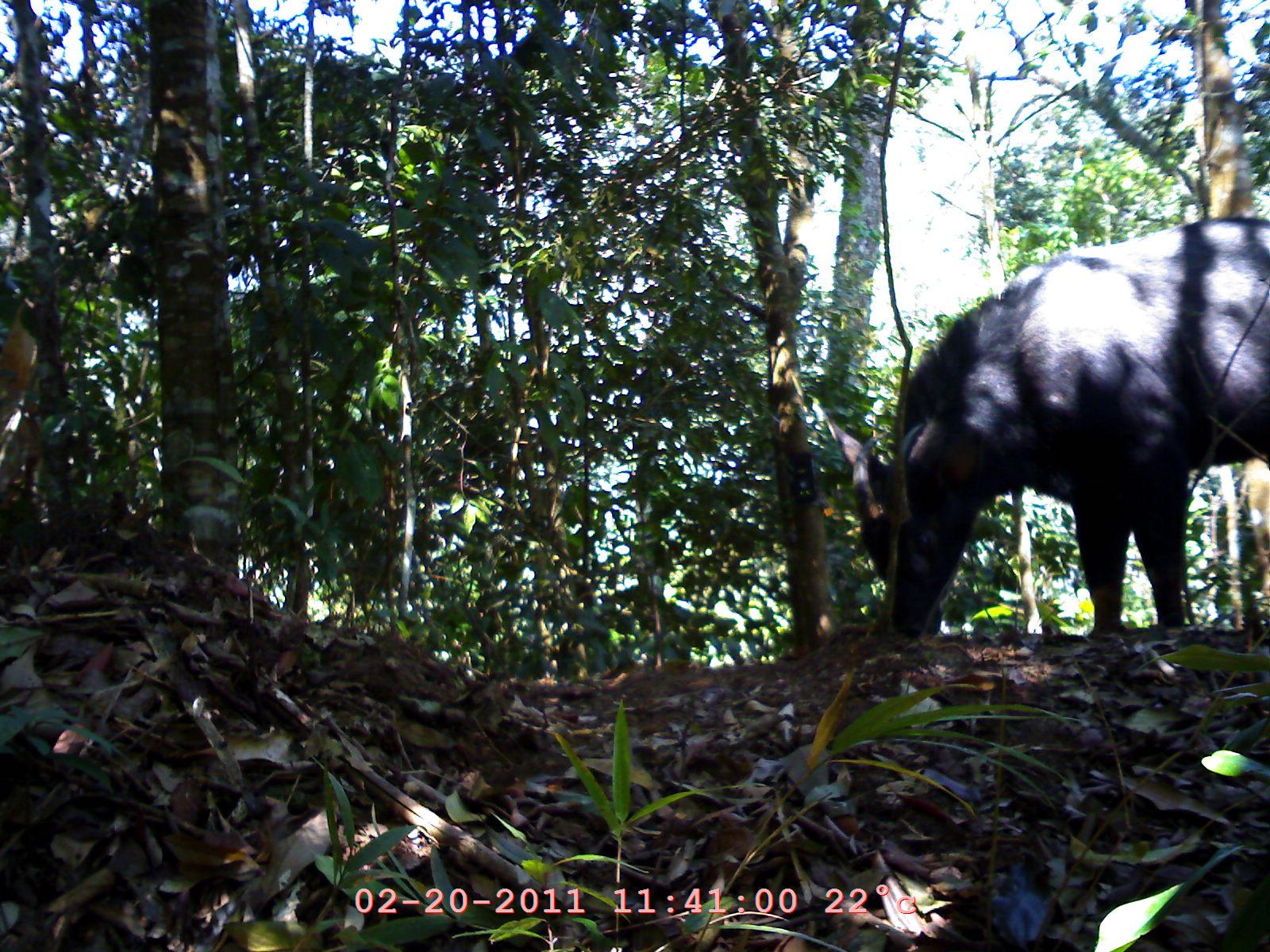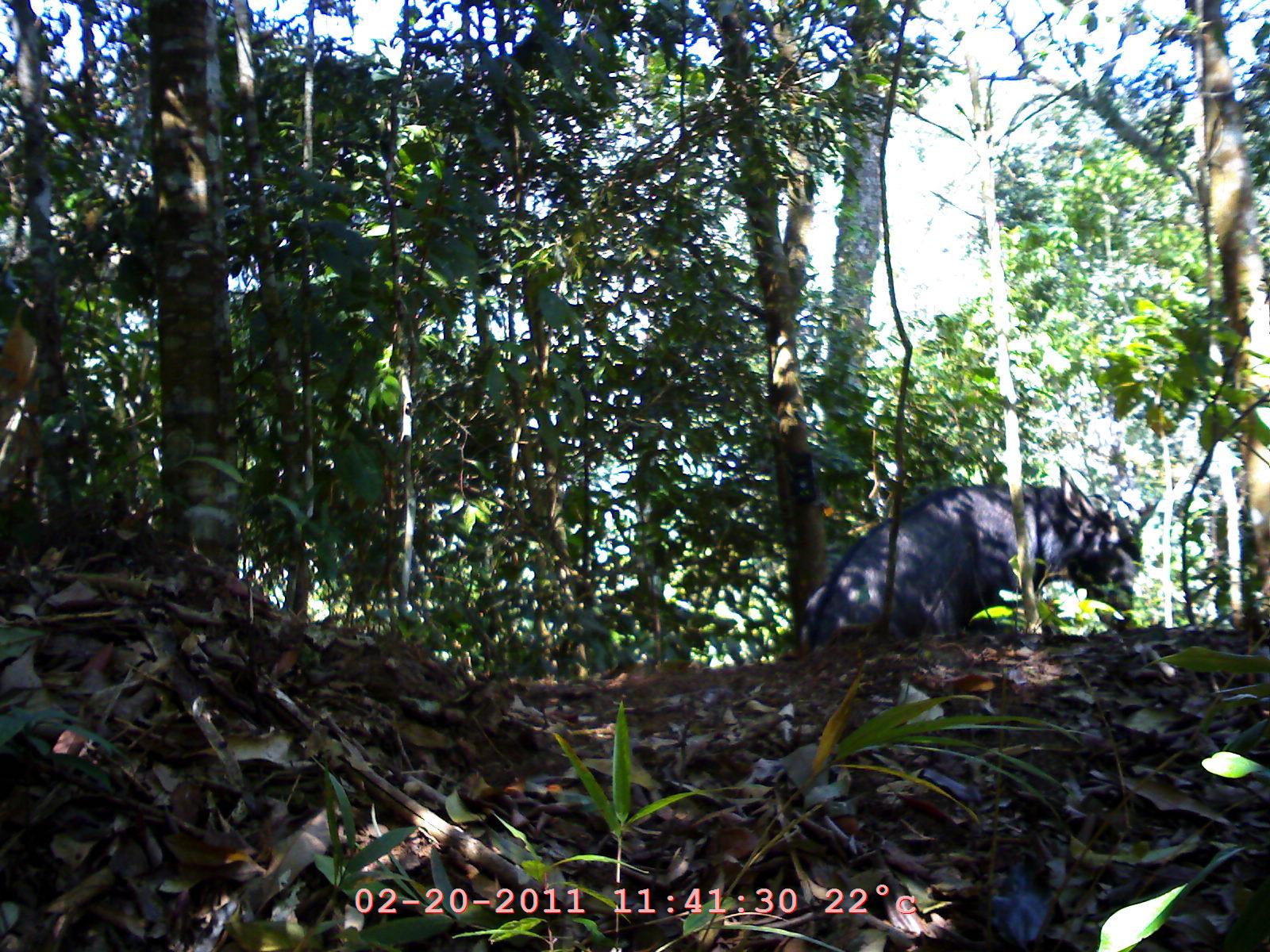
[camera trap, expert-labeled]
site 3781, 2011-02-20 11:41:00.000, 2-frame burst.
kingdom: Animalia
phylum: Chordata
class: Mammalia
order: Artiodactyla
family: Bovidae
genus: Capricornis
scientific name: Capricornis sumatraensis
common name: southern serow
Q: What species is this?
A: Capricornis sumatraensis (southern serow).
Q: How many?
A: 1.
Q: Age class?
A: Adult.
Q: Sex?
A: Male.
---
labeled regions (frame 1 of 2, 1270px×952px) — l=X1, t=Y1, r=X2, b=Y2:
capricornis sumatraensis: l=822, t=215, r=1269, b=643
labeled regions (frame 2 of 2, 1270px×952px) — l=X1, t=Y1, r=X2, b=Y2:
capricornis sumatraensis: l=794, t=465, r=1159, b=641